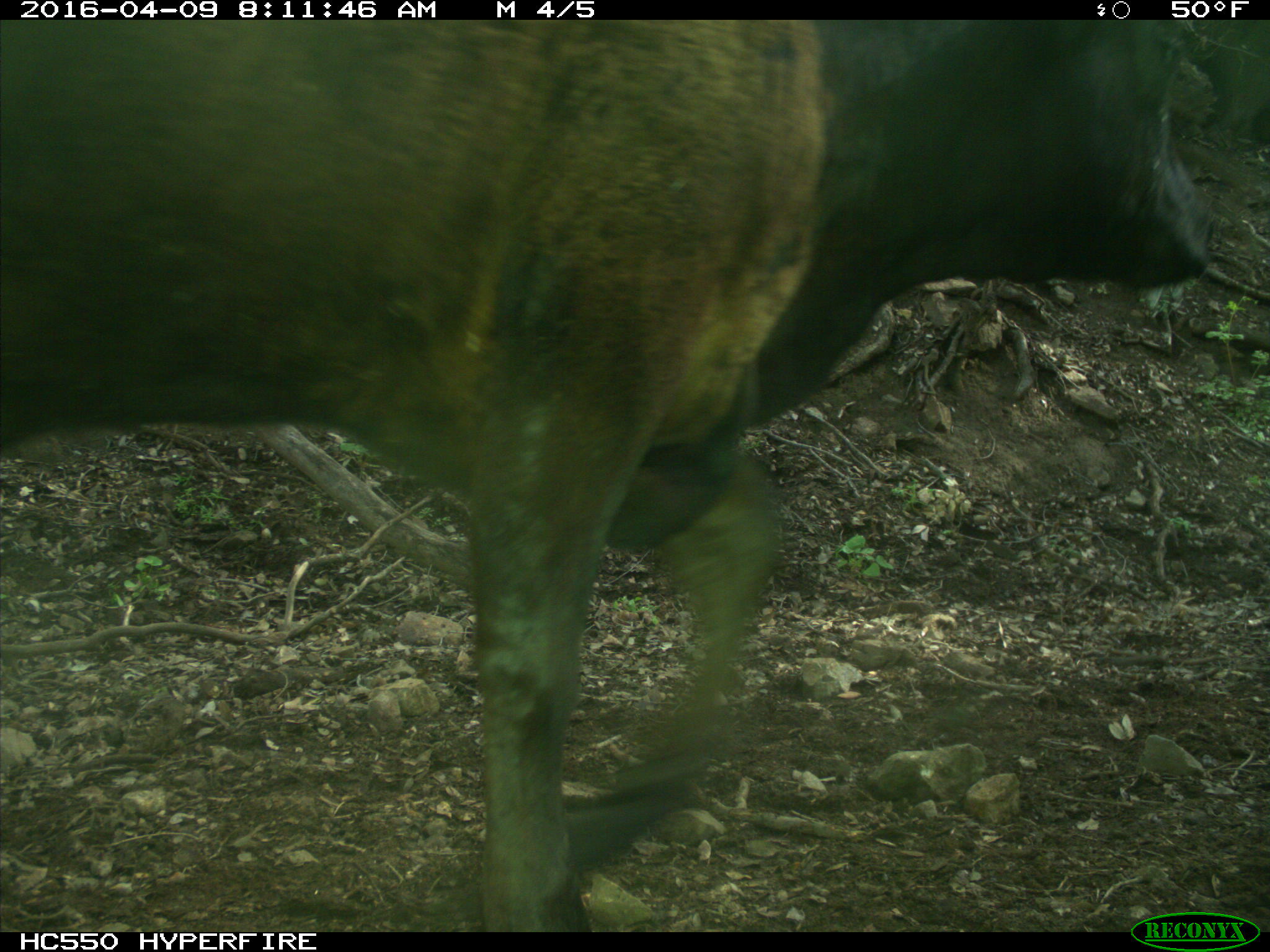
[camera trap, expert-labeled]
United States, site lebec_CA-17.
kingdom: Animalia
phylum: Chordata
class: Mammalia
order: Artiodactyla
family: Bovidae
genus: Bos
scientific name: Bos taurus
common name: domestic cow